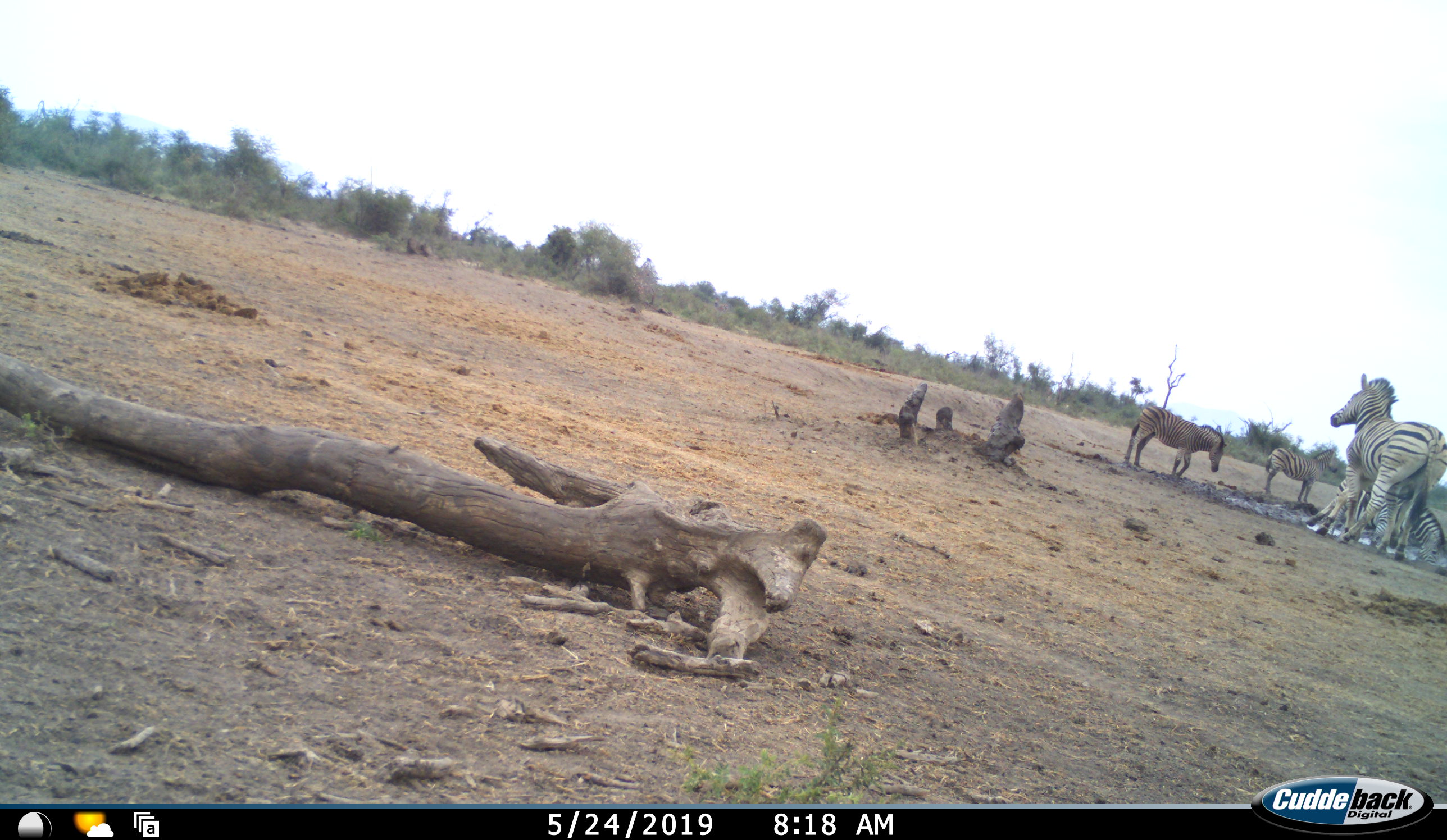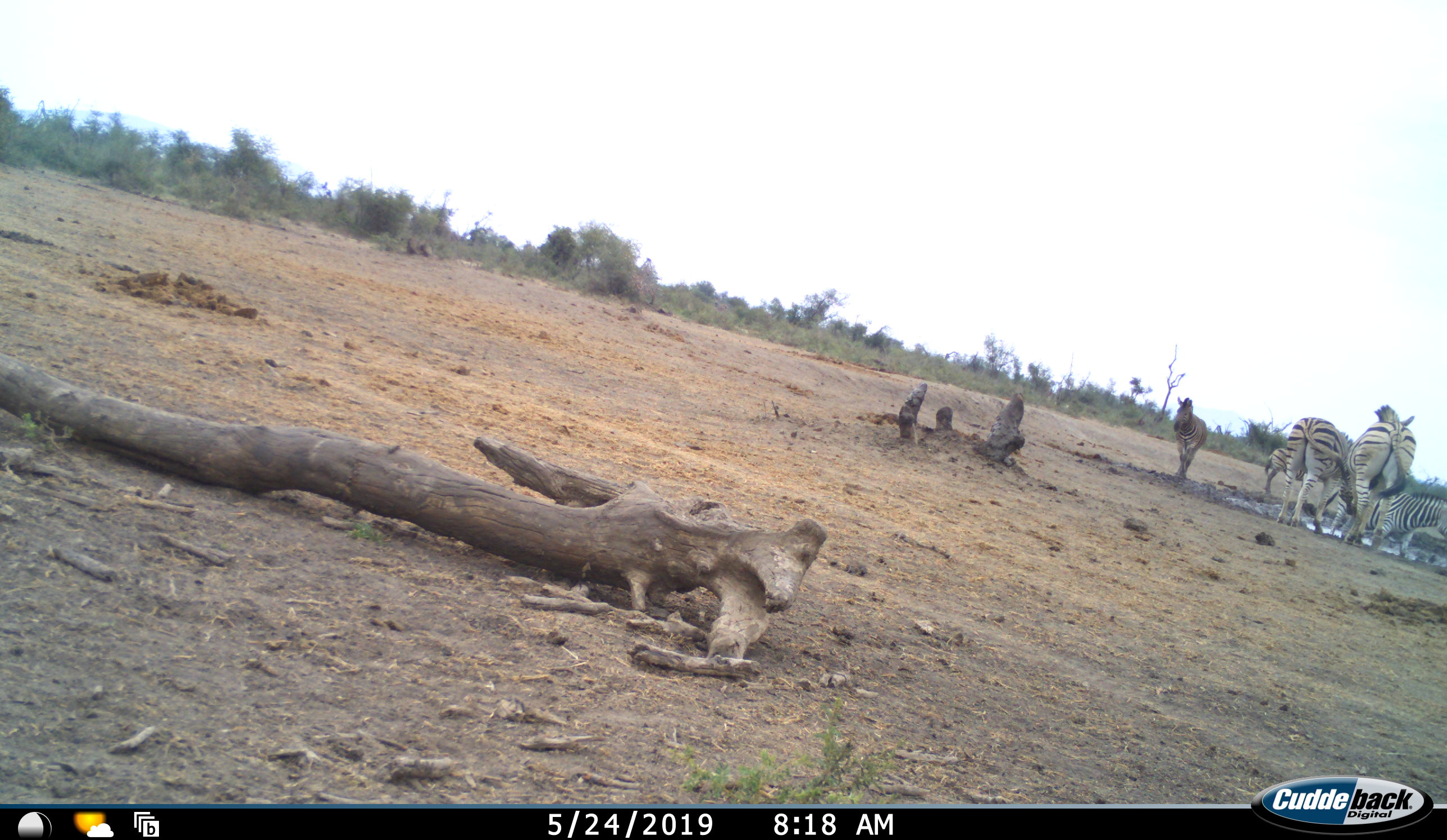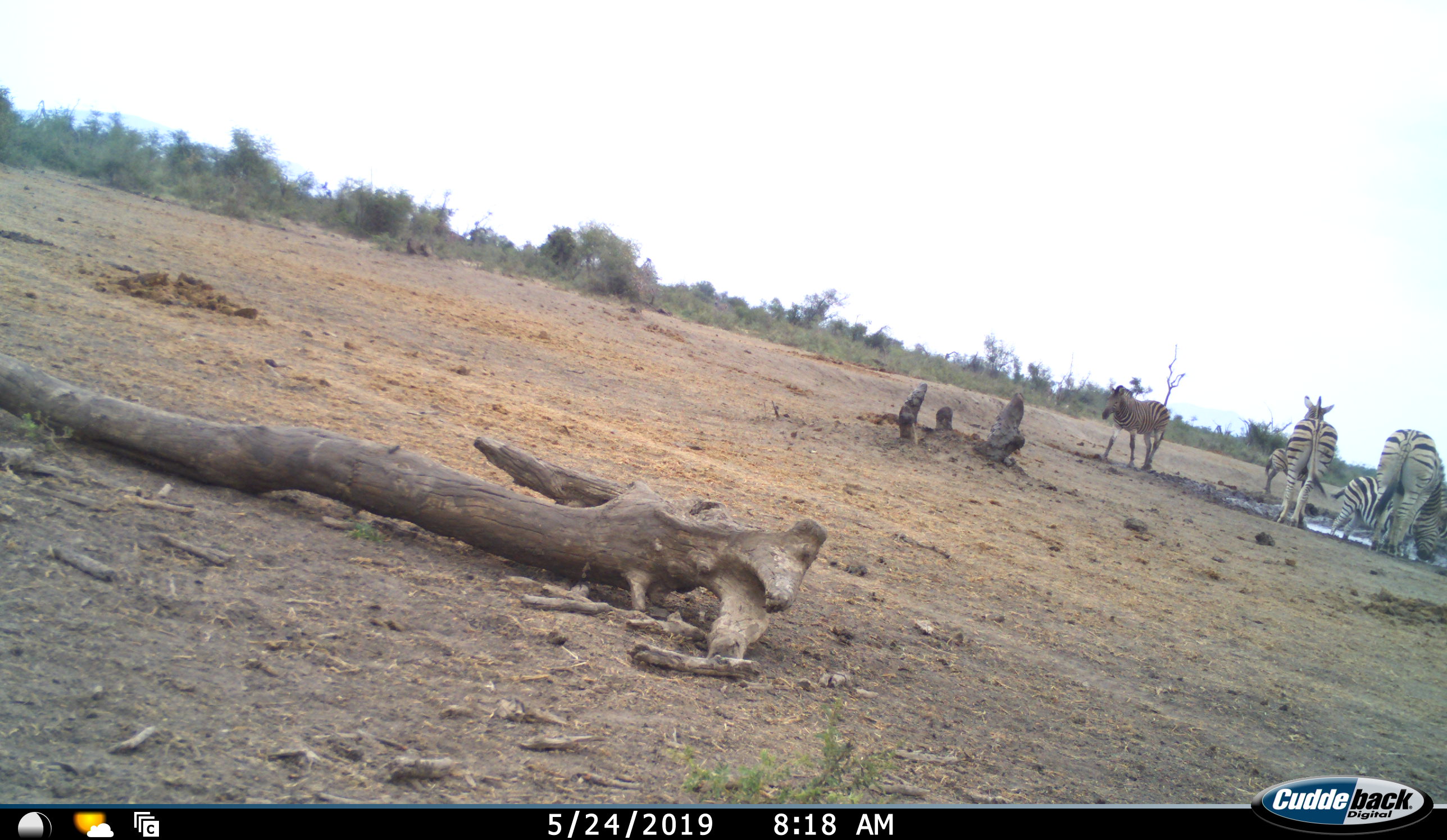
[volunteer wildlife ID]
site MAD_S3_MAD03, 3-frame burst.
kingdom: Animalia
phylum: Chordata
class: Mammalia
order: Perissodactyla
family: Equidae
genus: Equus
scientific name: Equus quagga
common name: plains zebra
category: zebraplains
Zebraplains (plains zebra) (Equus quagga), count 5. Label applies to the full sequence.